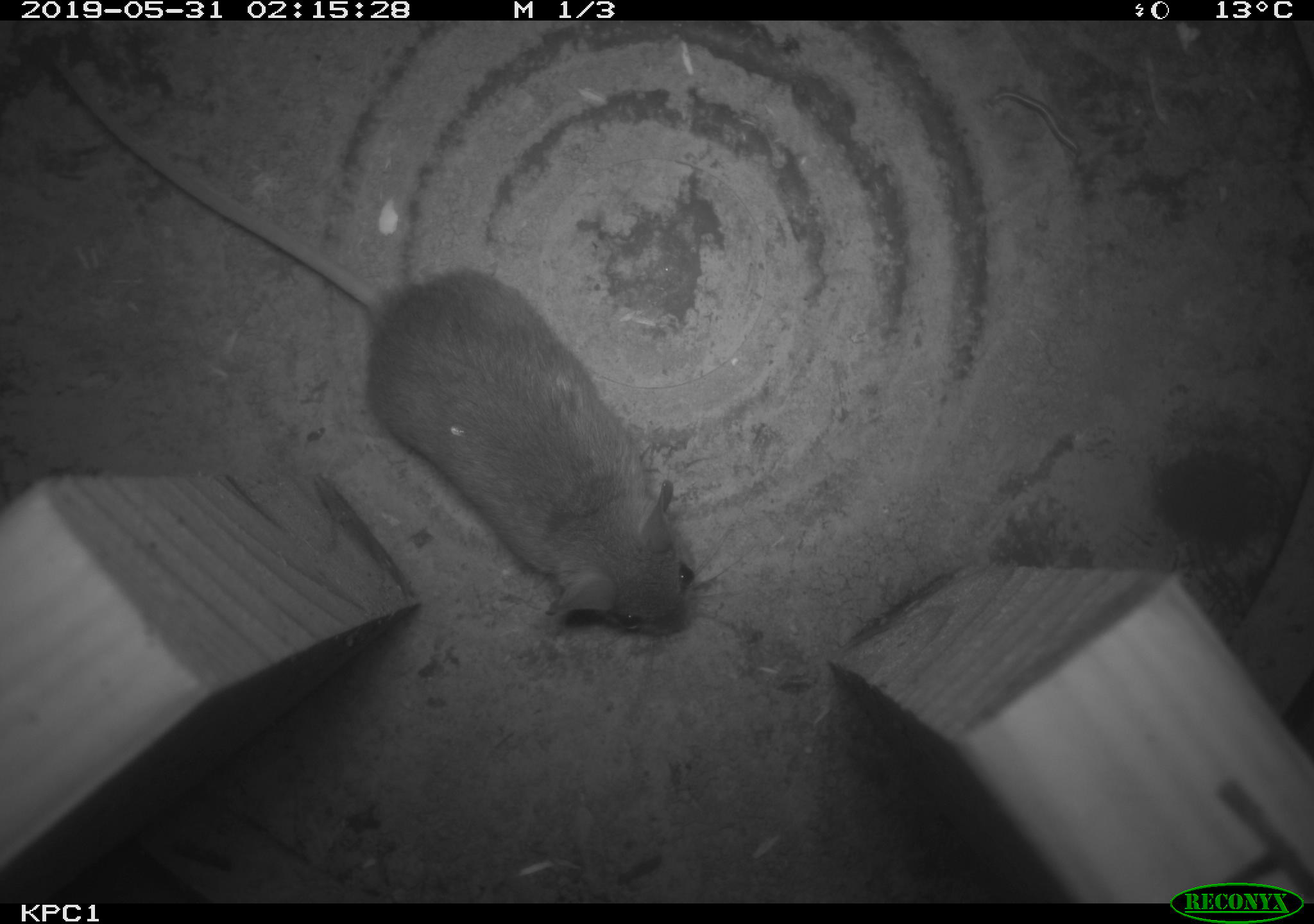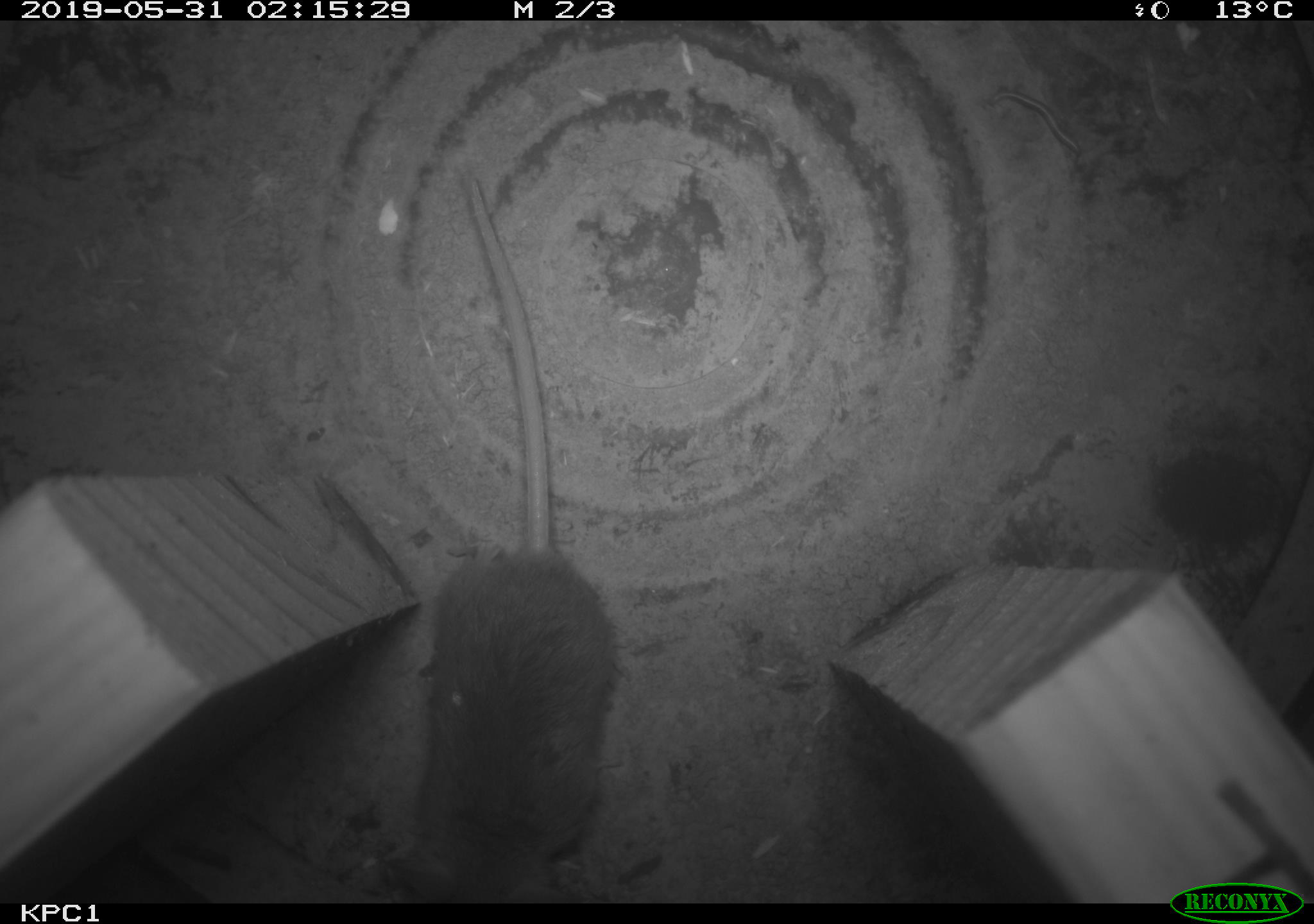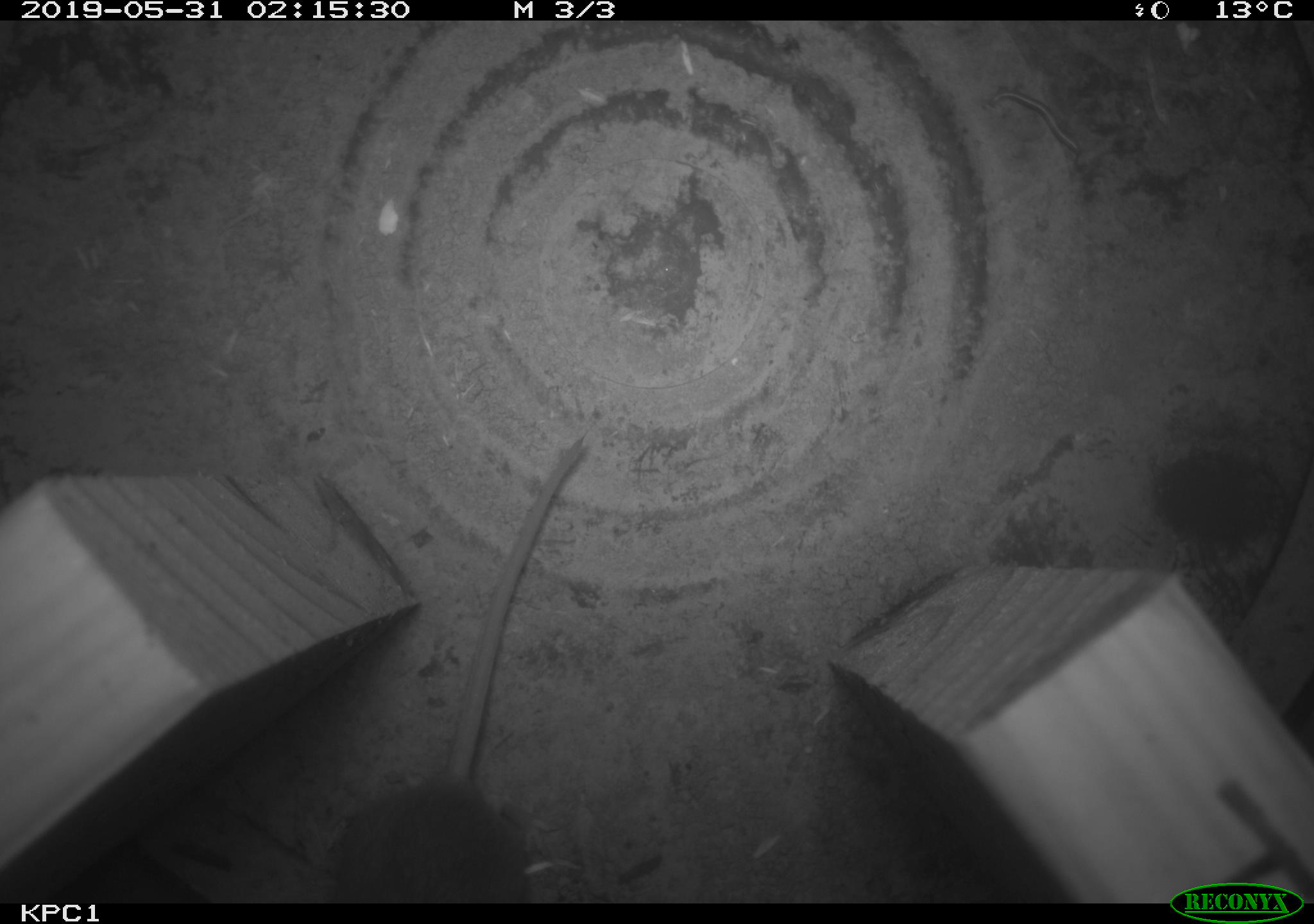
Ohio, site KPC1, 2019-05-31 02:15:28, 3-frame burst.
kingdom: Animalia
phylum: Chordata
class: Mammalia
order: Rodentia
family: Cricetidae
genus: Peromyscus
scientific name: Peromyscus leucopus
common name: white-footed mouse